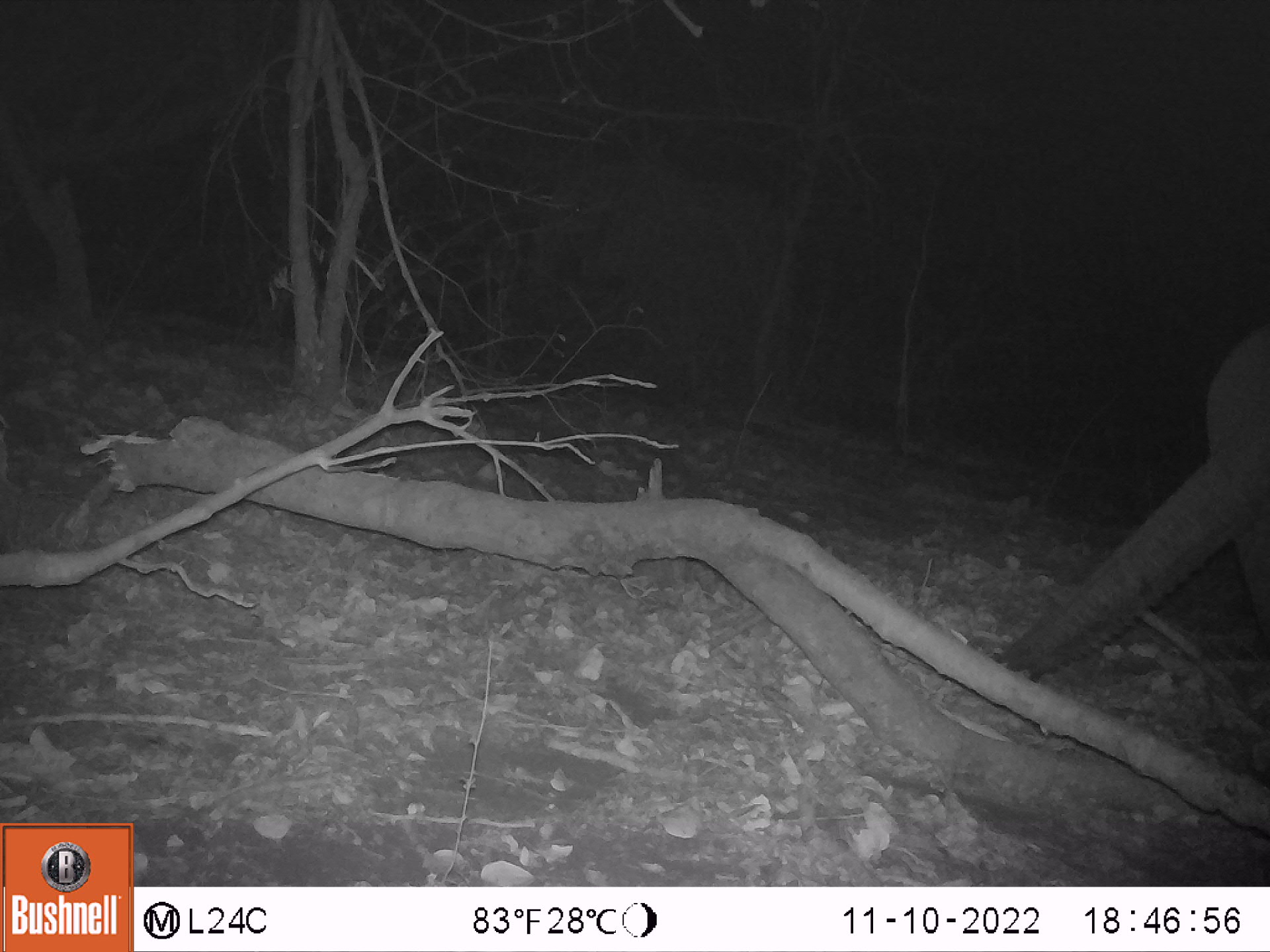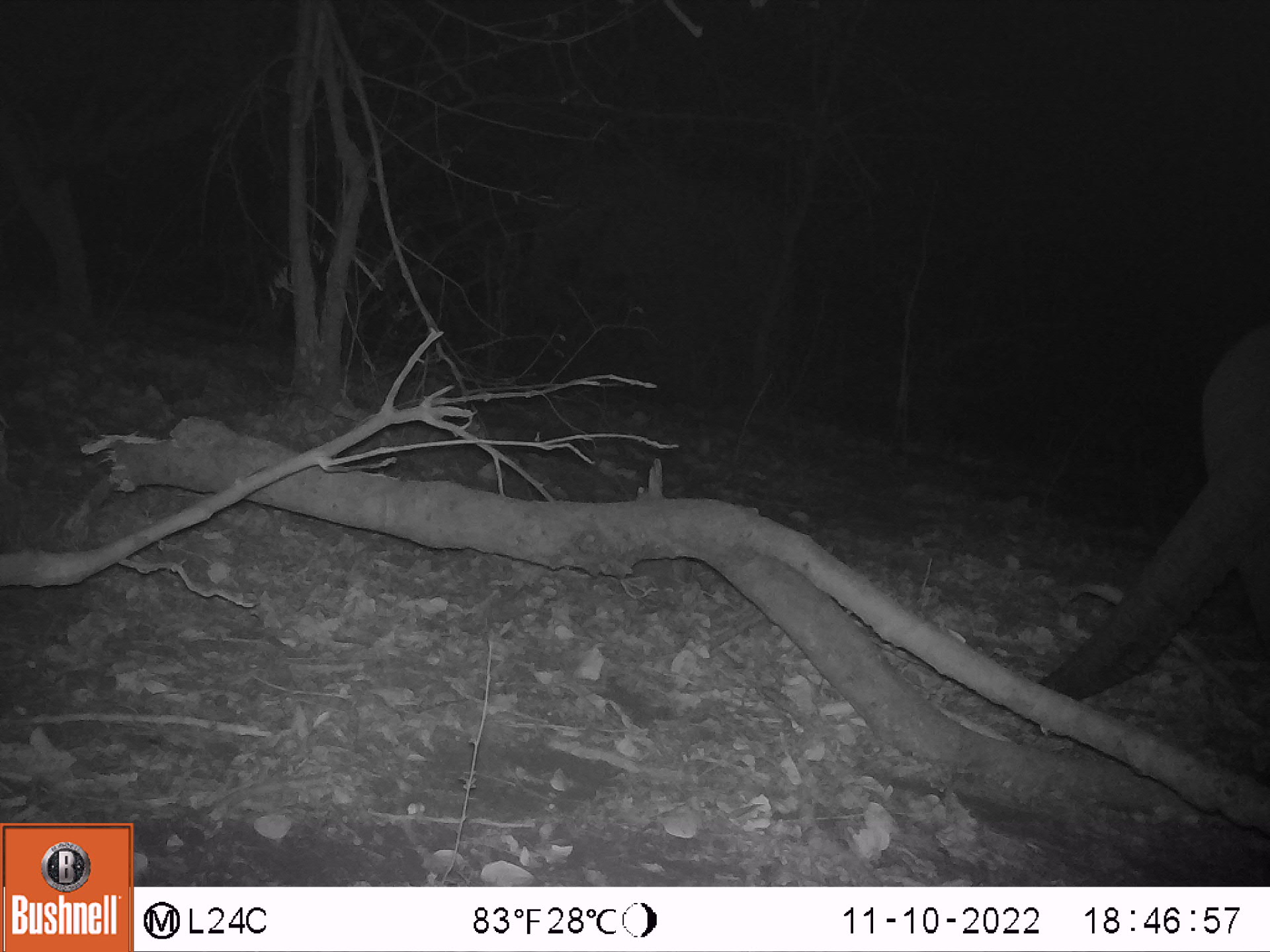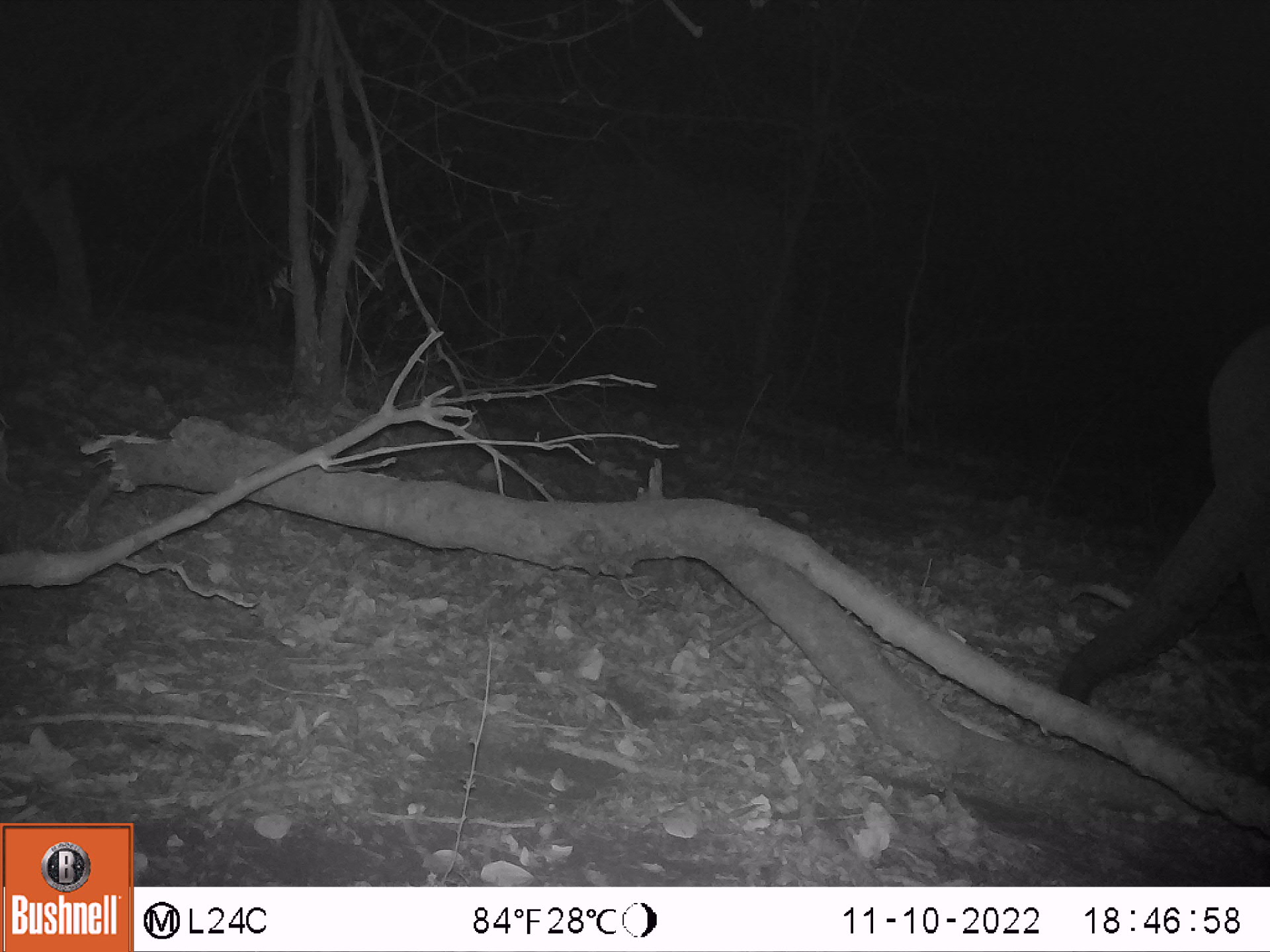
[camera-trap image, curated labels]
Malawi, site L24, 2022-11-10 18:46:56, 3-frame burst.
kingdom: Animalia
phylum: Chordata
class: Mammalia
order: Proboscidea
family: Elephantidae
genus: Loxodonta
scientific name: Loxodonta africana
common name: african savanna elephant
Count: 2.